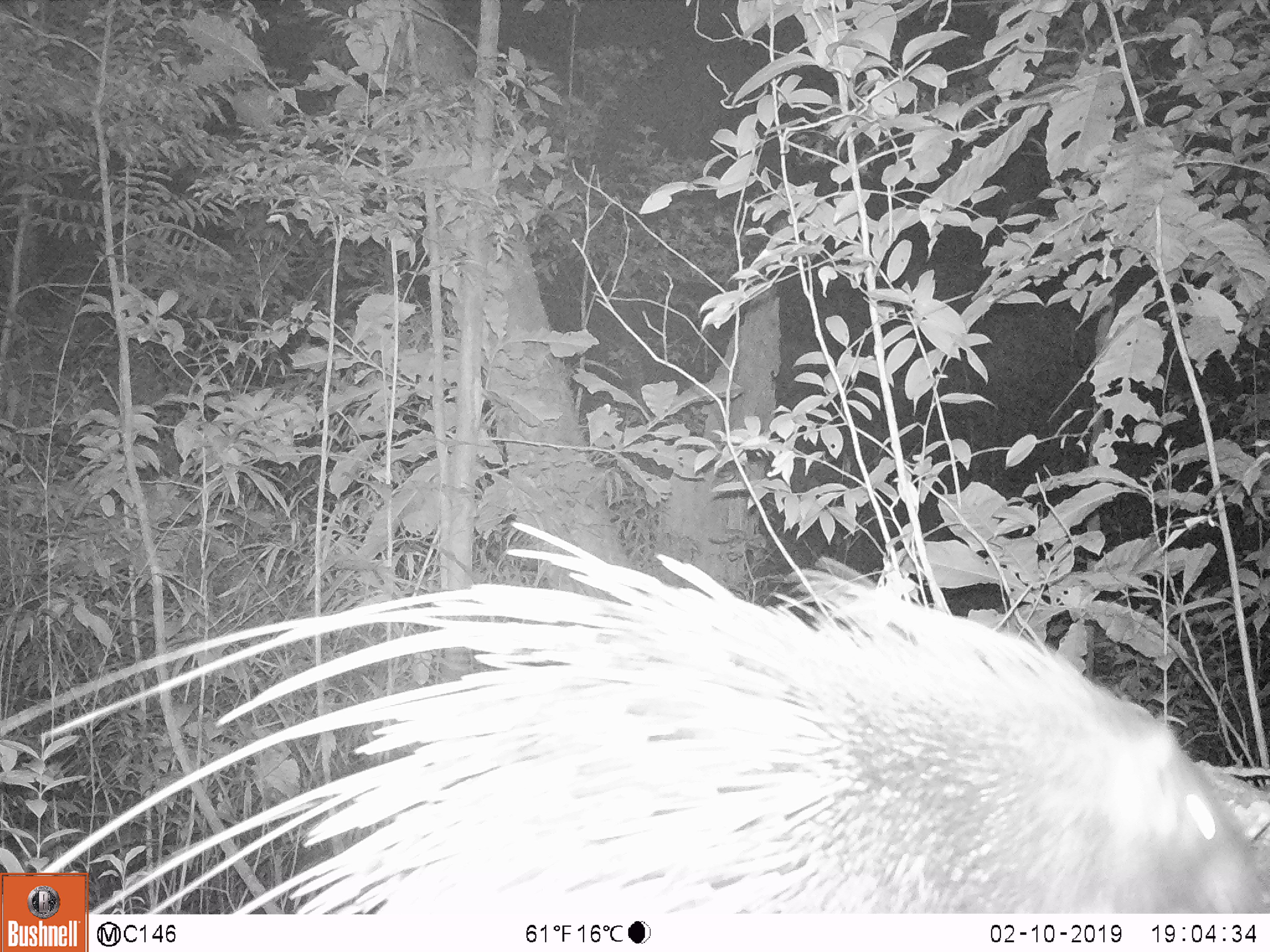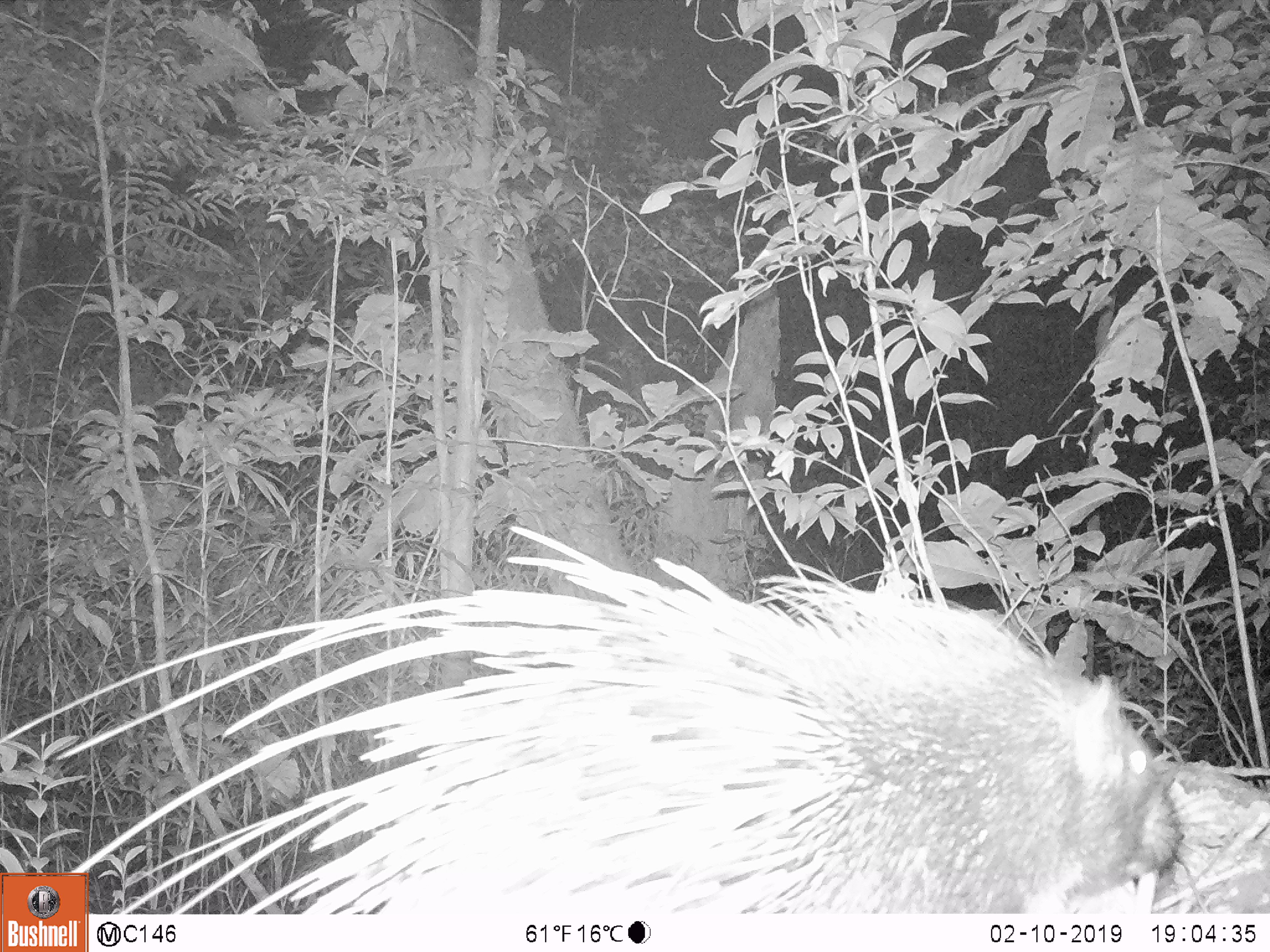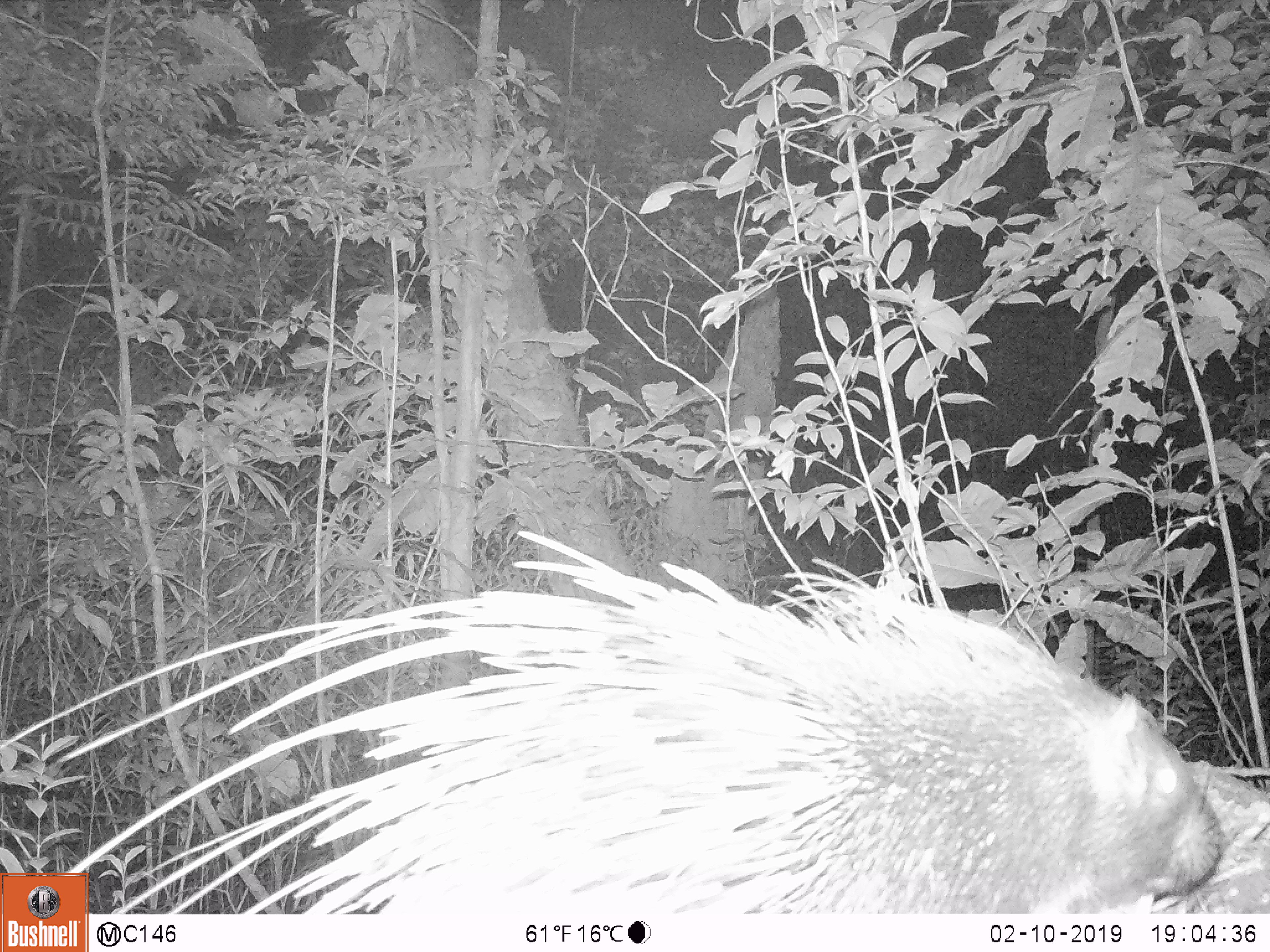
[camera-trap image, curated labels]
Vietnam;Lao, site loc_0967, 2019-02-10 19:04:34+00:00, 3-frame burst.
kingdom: Animalia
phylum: Chordata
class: Mammalia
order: Rodentia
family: Hystricidae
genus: Hystrix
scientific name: Hystrix brachyura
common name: malayan porcupine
Malayan porcupine (Hystrix brachyura). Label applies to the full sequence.